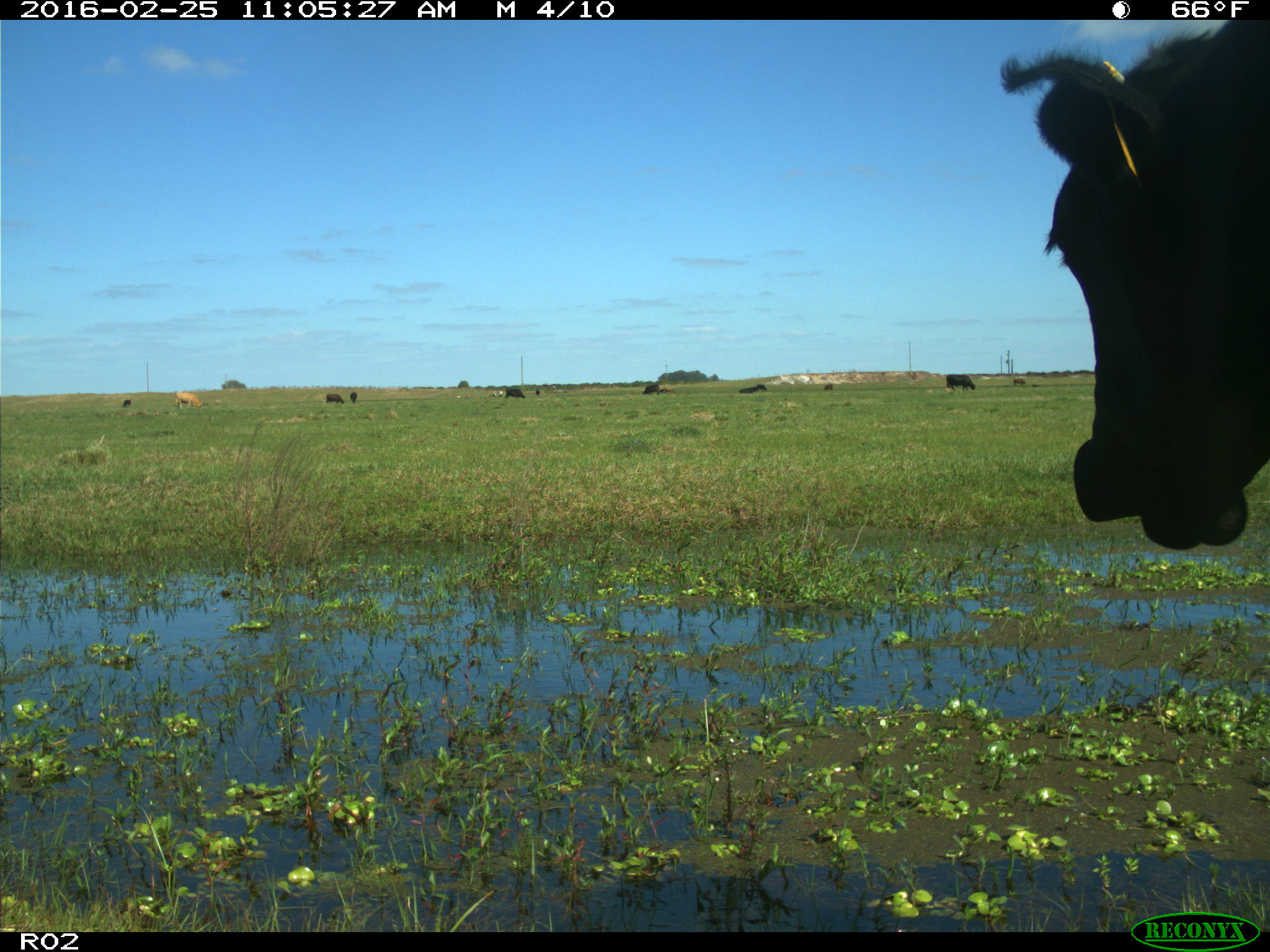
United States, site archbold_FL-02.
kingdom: Animalia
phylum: Chordata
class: Mammalia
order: Artiodactyla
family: Bovidae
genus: Bos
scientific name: Bos taurus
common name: domestic cow